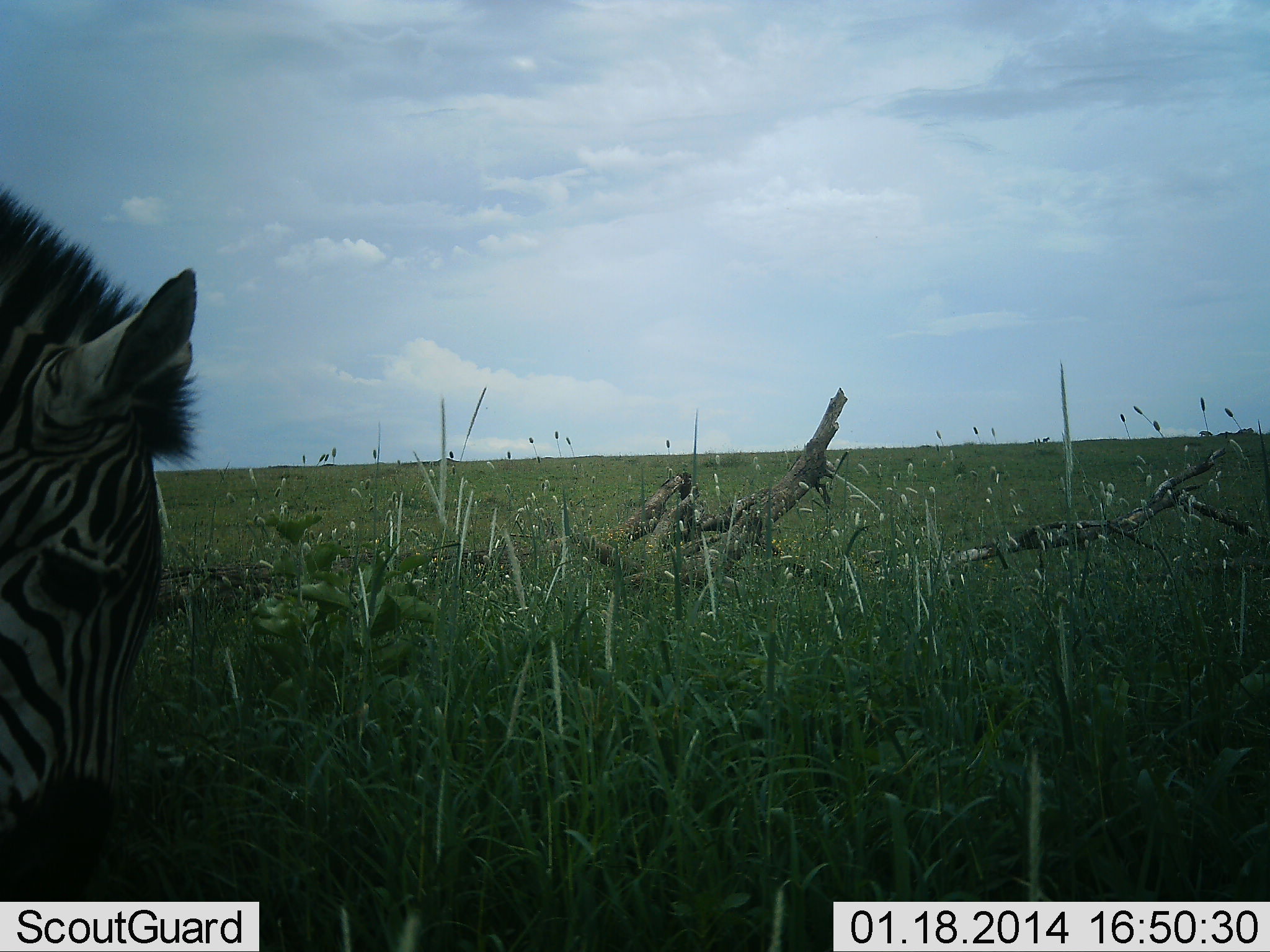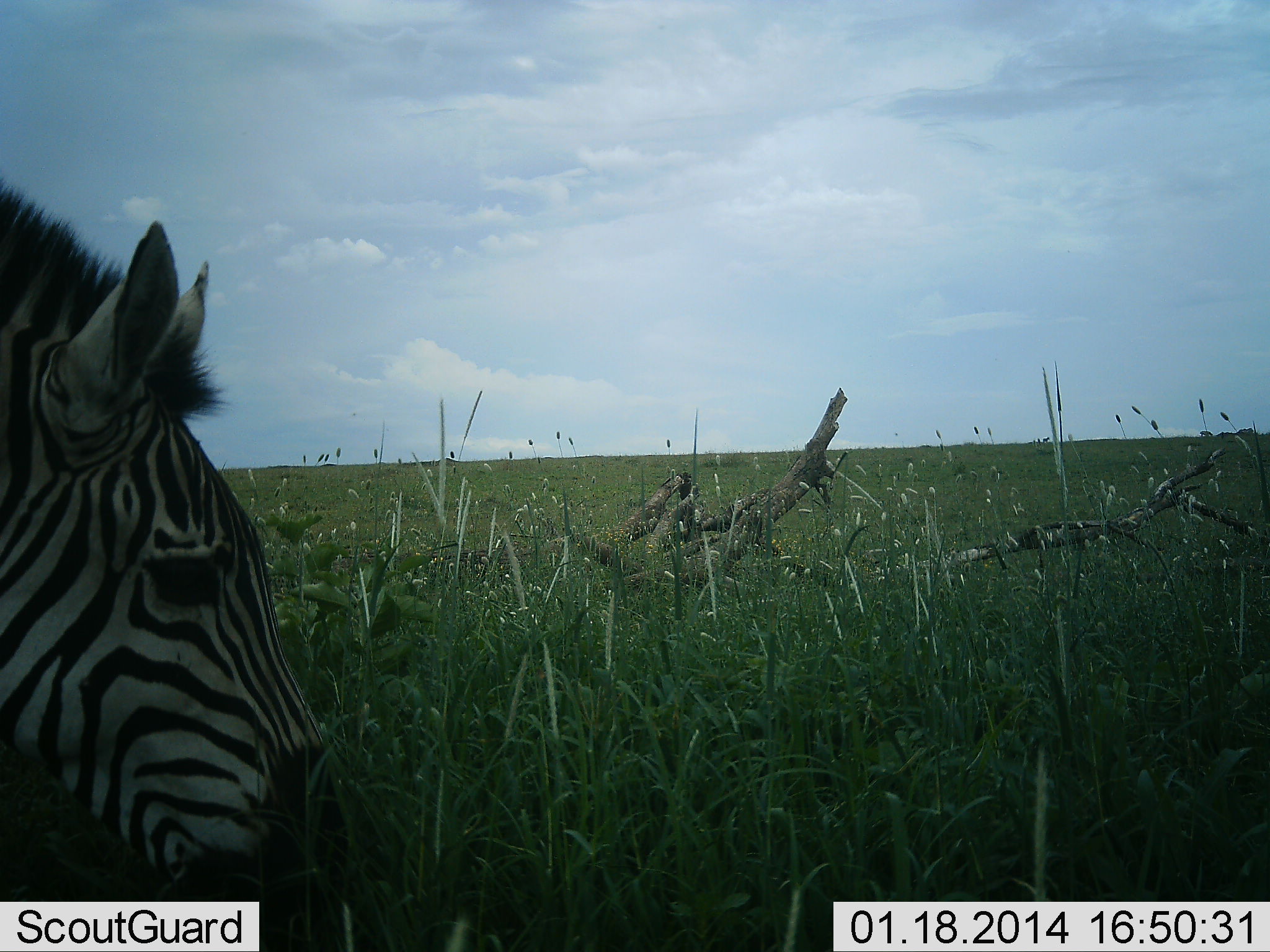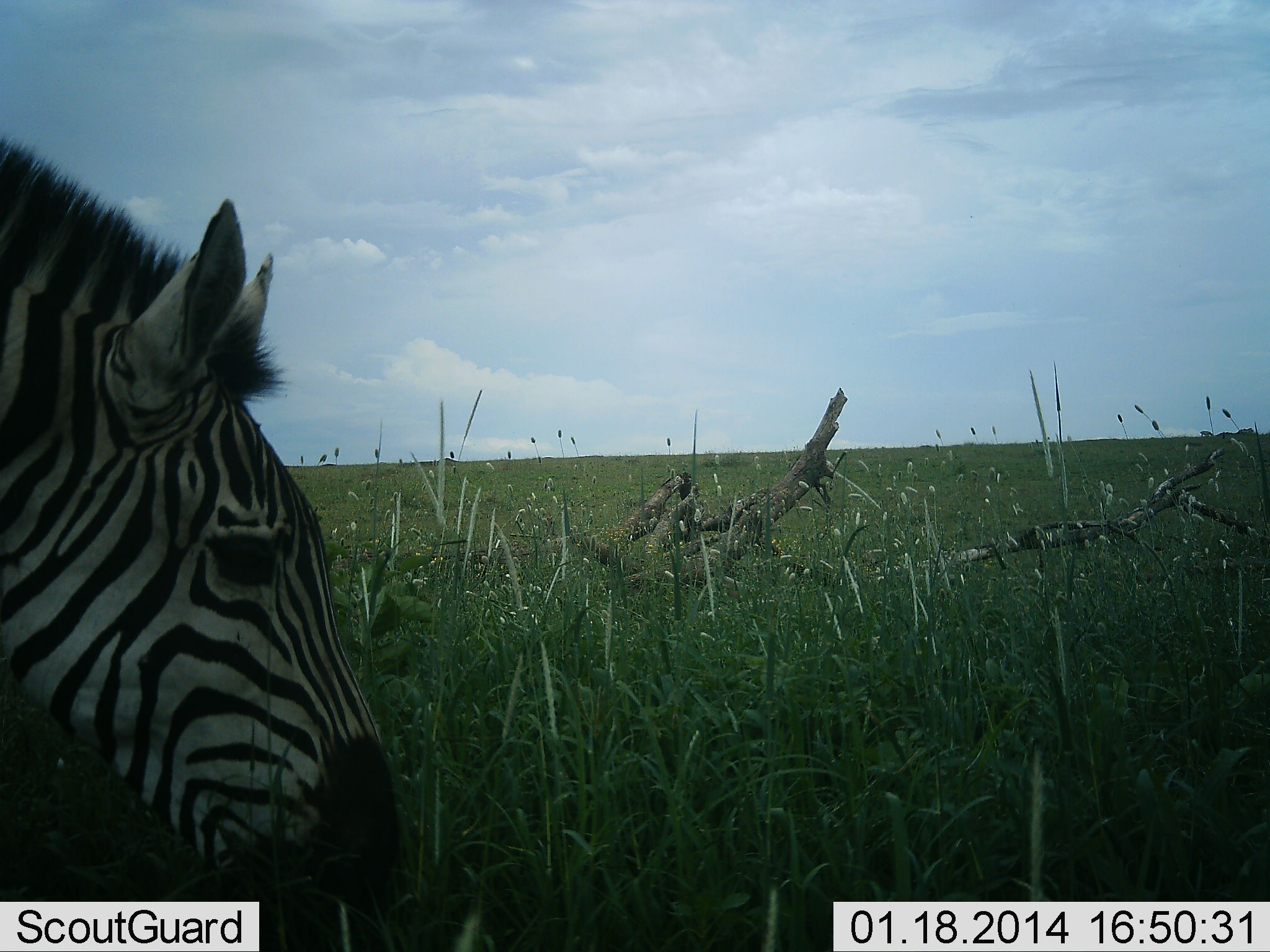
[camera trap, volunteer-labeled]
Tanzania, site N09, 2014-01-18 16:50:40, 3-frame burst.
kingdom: Animalia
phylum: Chordata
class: Mammalia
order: Perissodactyla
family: Equidae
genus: Equus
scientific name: Equus quagga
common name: plains zebra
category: zebra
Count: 1.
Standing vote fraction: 20%.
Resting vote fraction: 0%.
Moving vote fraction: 0%.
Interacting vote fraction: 0%.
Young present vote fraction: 0%.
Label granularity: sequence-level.